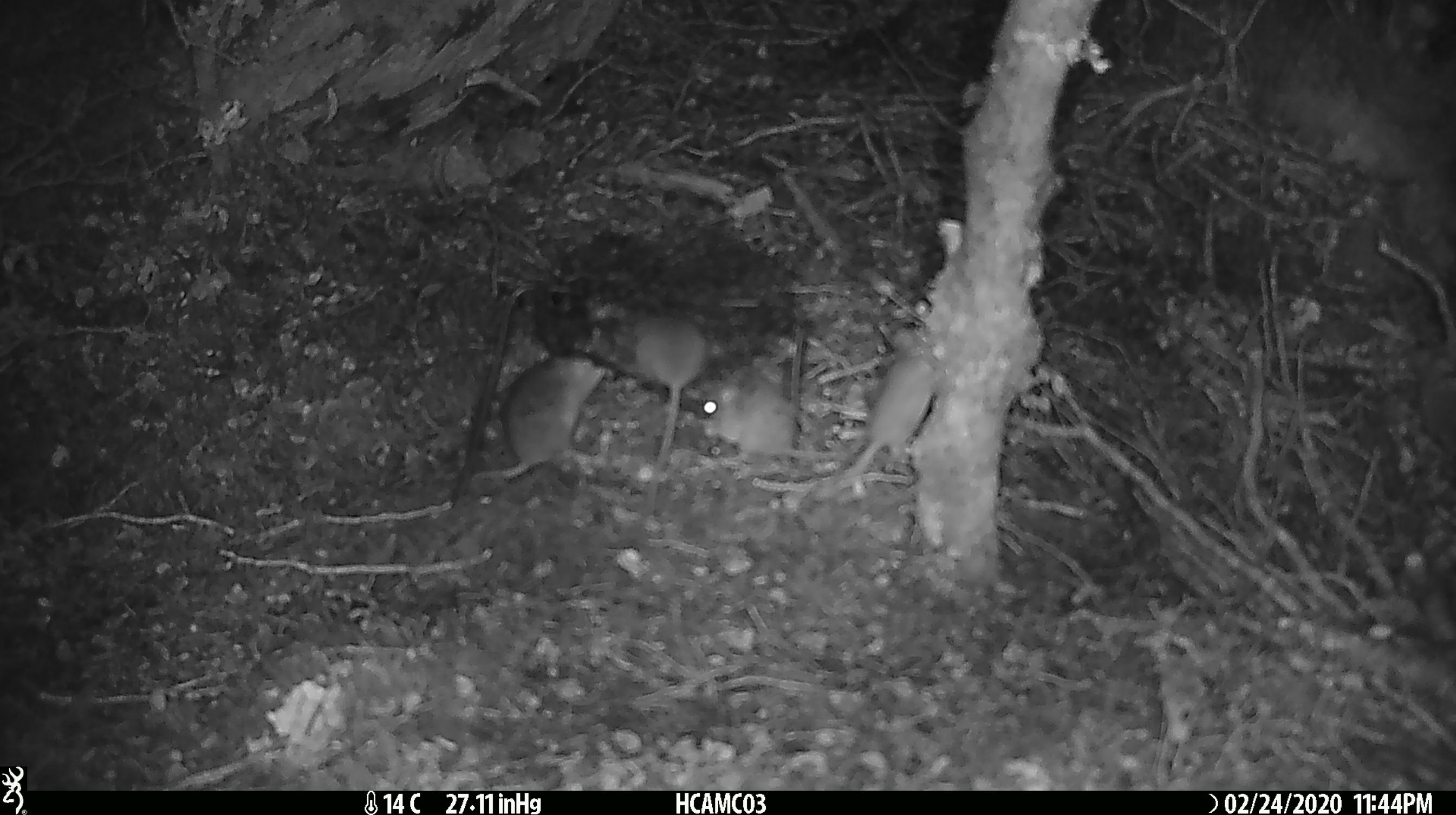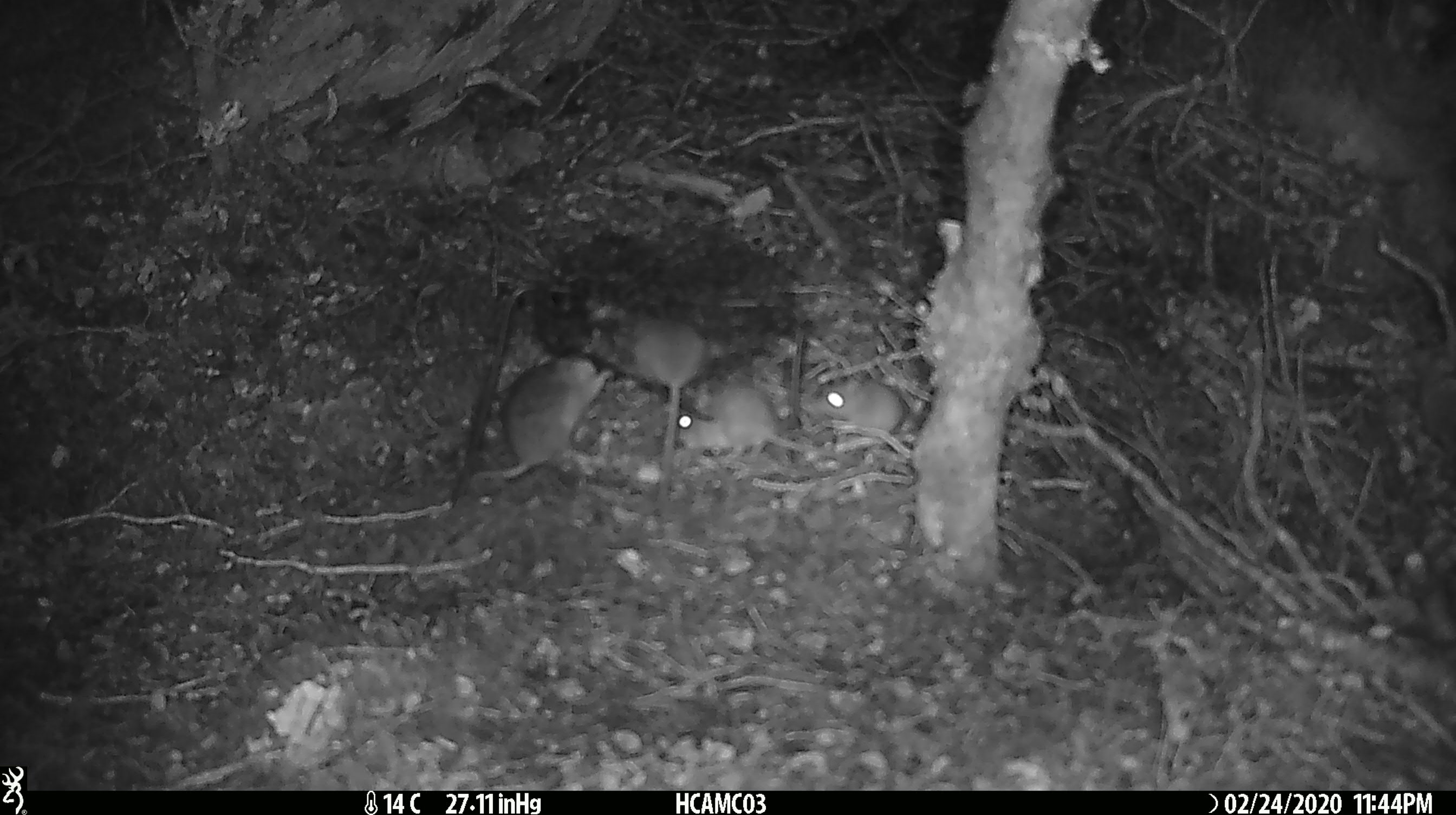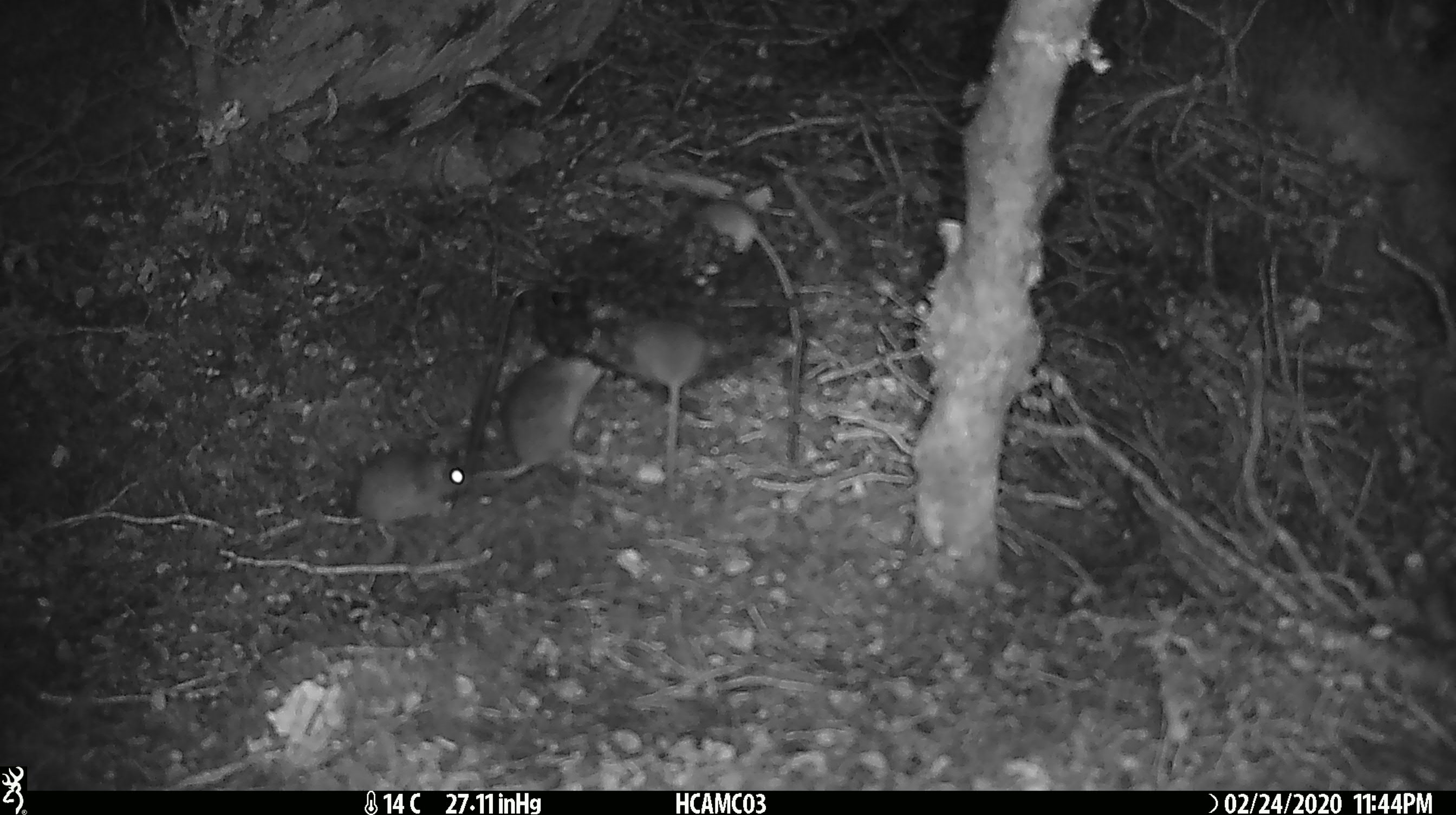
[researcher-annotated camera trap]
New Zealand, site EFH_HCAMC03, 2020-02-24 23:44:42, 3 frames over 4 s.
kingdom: Animalia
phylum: Chordata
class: Mammalia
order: Rodentia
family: Muridae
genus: Mus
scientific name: Mus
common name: mouse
Mouse (Mus).